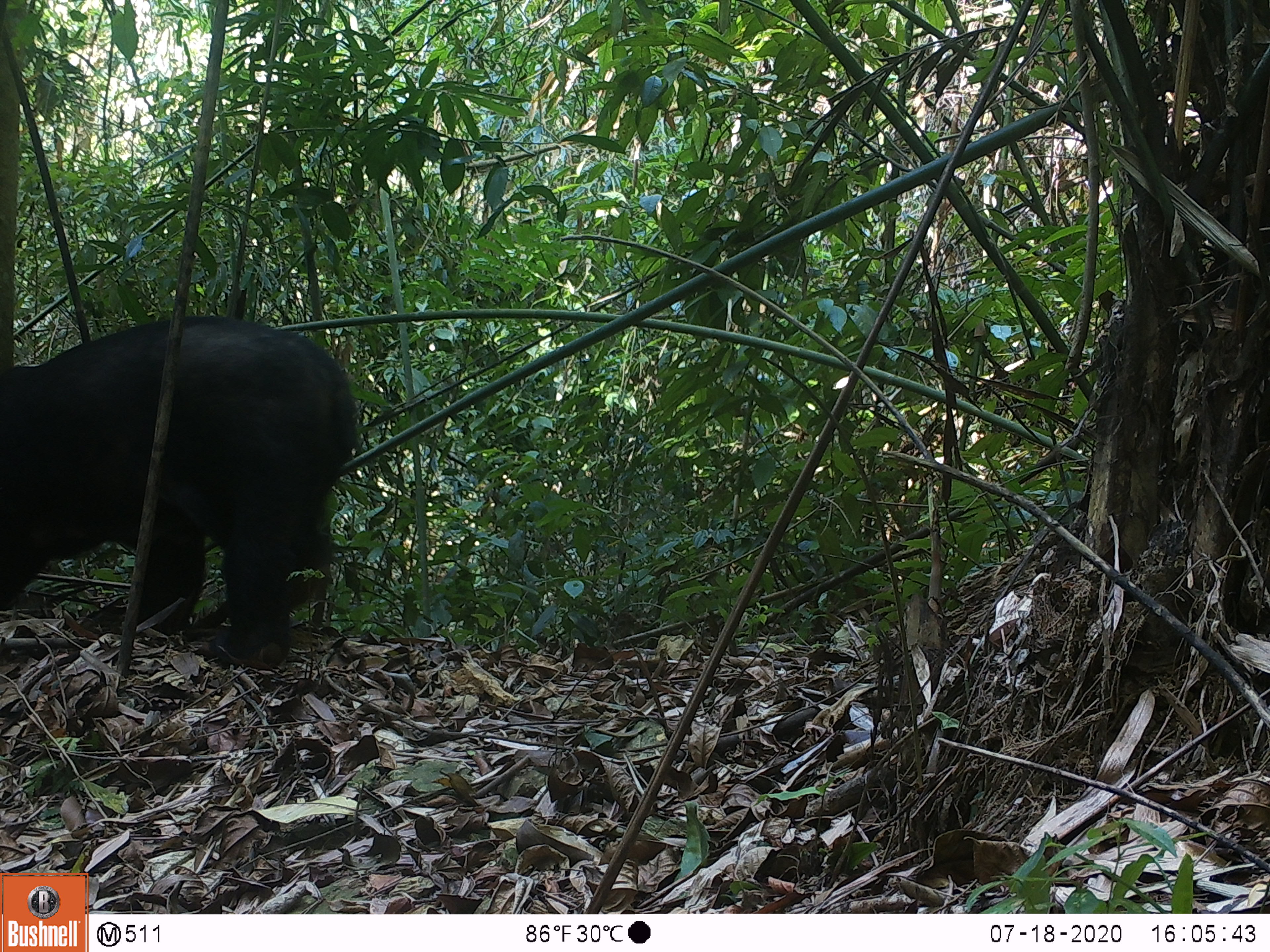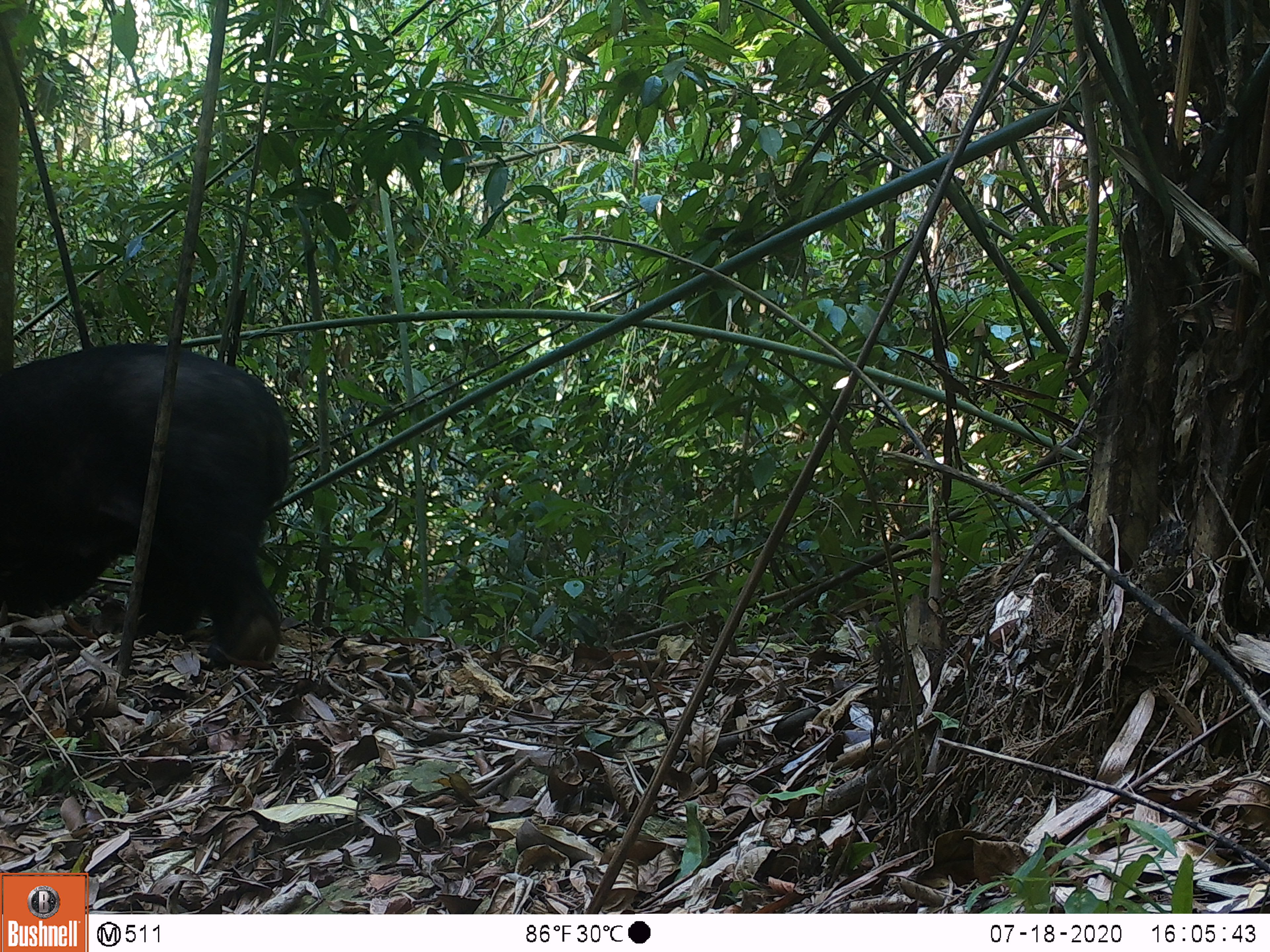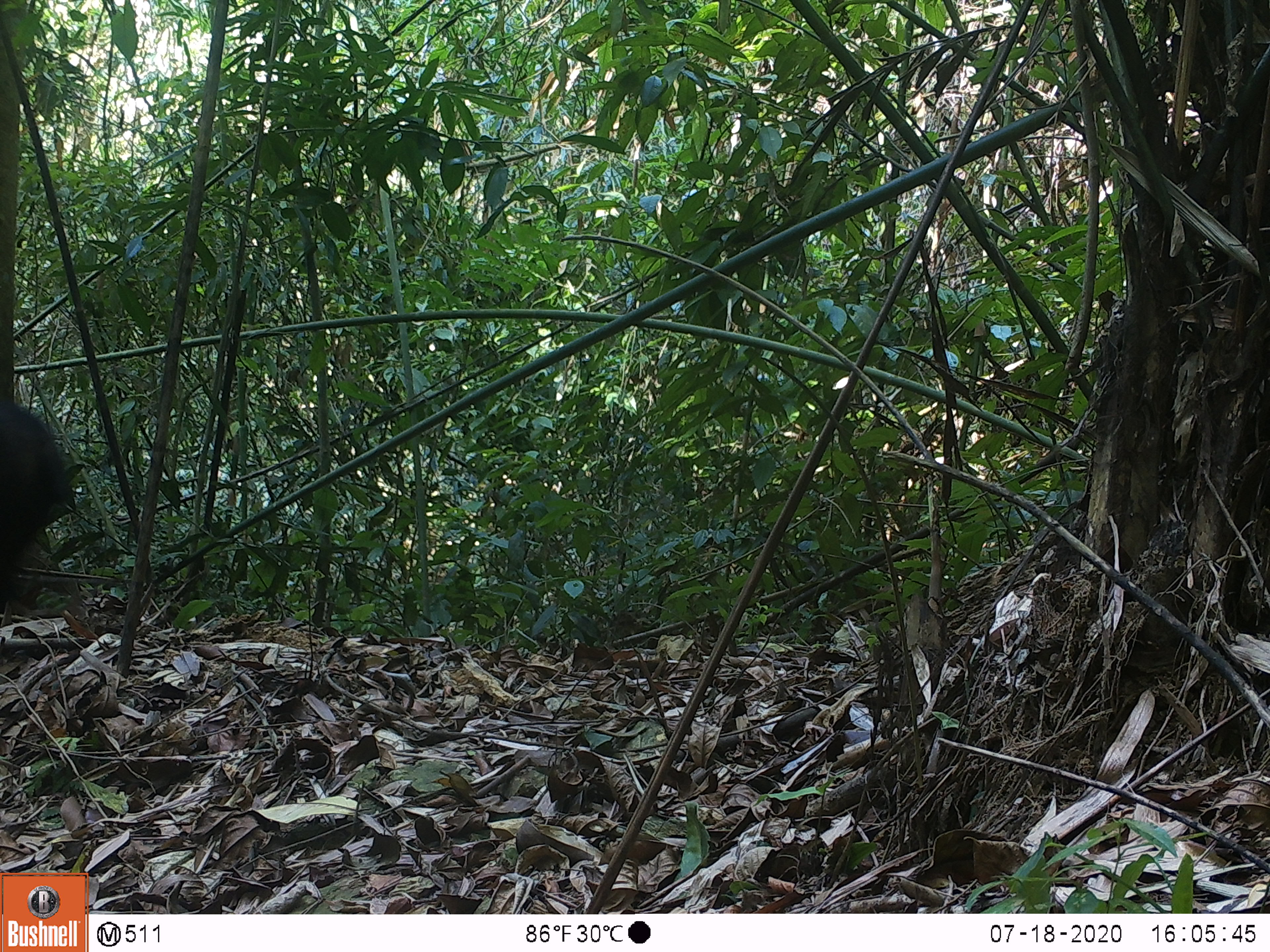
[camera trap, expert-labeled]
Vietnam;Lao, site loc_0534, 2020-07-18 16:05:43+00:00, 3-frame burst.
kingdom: Animalia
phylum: Chordata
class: Mammalia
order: Carnivora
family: Ursidae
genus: Ursus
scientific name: Ursus thibetanus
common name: asian black bear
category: asiatic black bear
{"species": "asiatic black bear (asian black bear) (Ursus thibetanus)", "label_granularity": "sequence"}